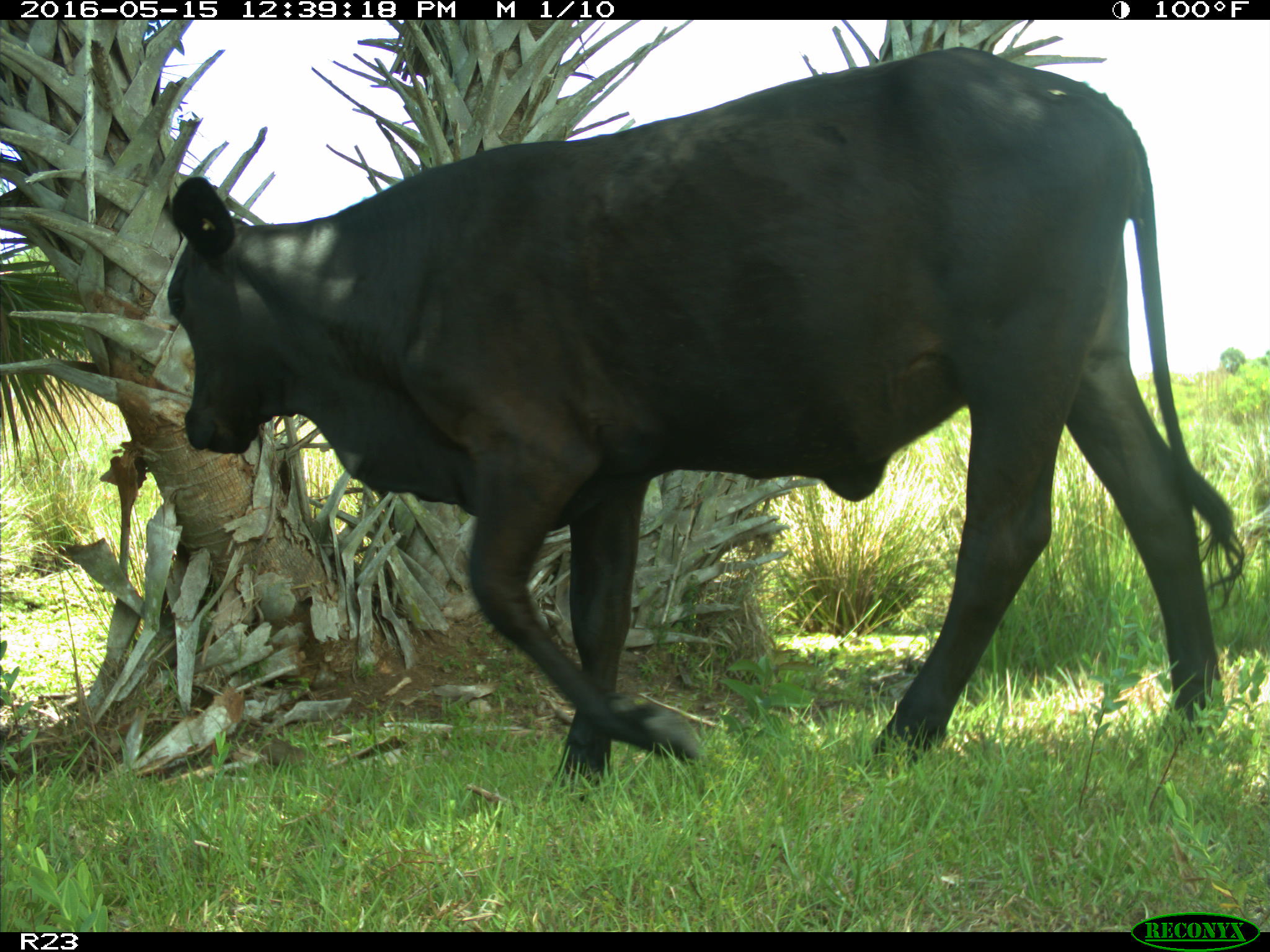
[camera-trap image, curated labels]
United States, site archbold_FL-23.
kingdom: Animalia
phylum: Chordata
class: Mammalia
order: Artiodactyla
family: Bovidae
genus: Bos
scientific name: Bos taurus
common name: domestic cow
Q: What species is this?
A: Bos taurus (domestic cow).